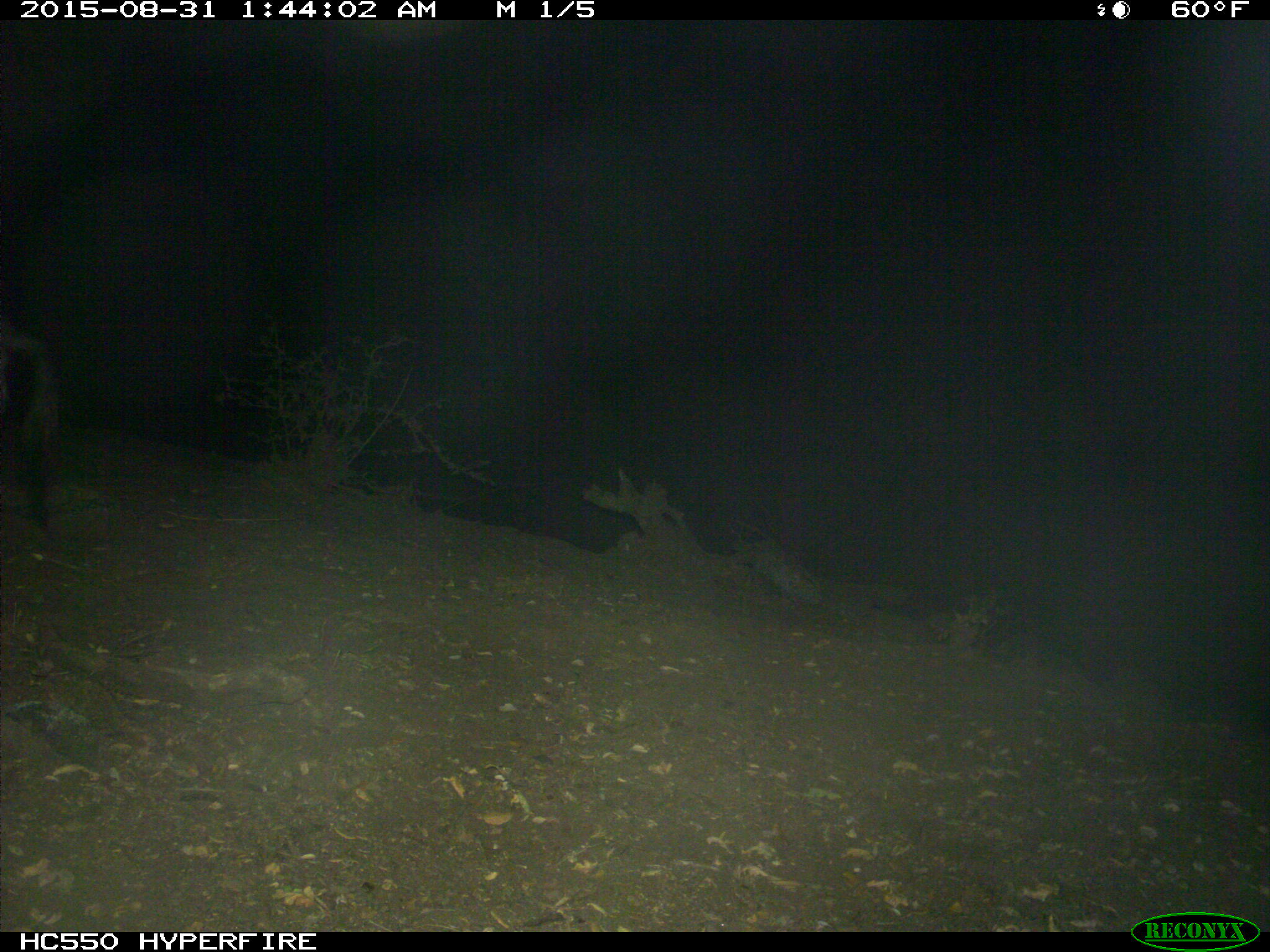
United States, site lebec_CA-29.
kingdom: Animalia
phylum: Chordata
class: Mammalia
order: Artiodactyla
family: Suidae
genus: Sus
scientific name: Sus scrofa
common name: wild boar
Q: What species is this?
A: Sus scrofa (wild boar).